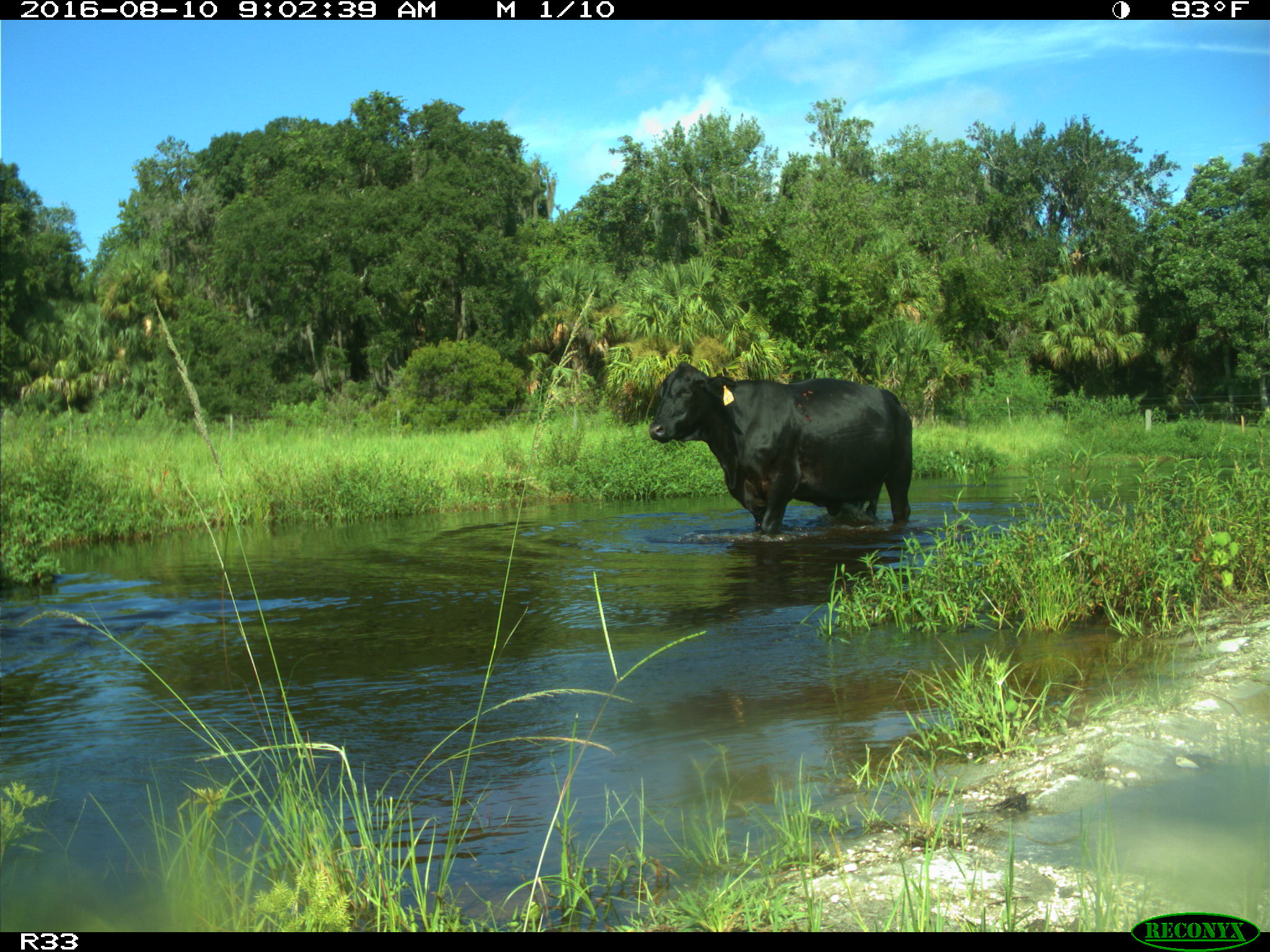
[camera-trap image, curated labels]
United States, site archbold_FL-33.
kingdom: Animalia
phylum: Chordata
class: Mammalia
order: Artiodactyla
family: Bovidae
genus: Bos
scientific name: Bos taurus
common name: domestic cow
Bos taurus (domestic cow).